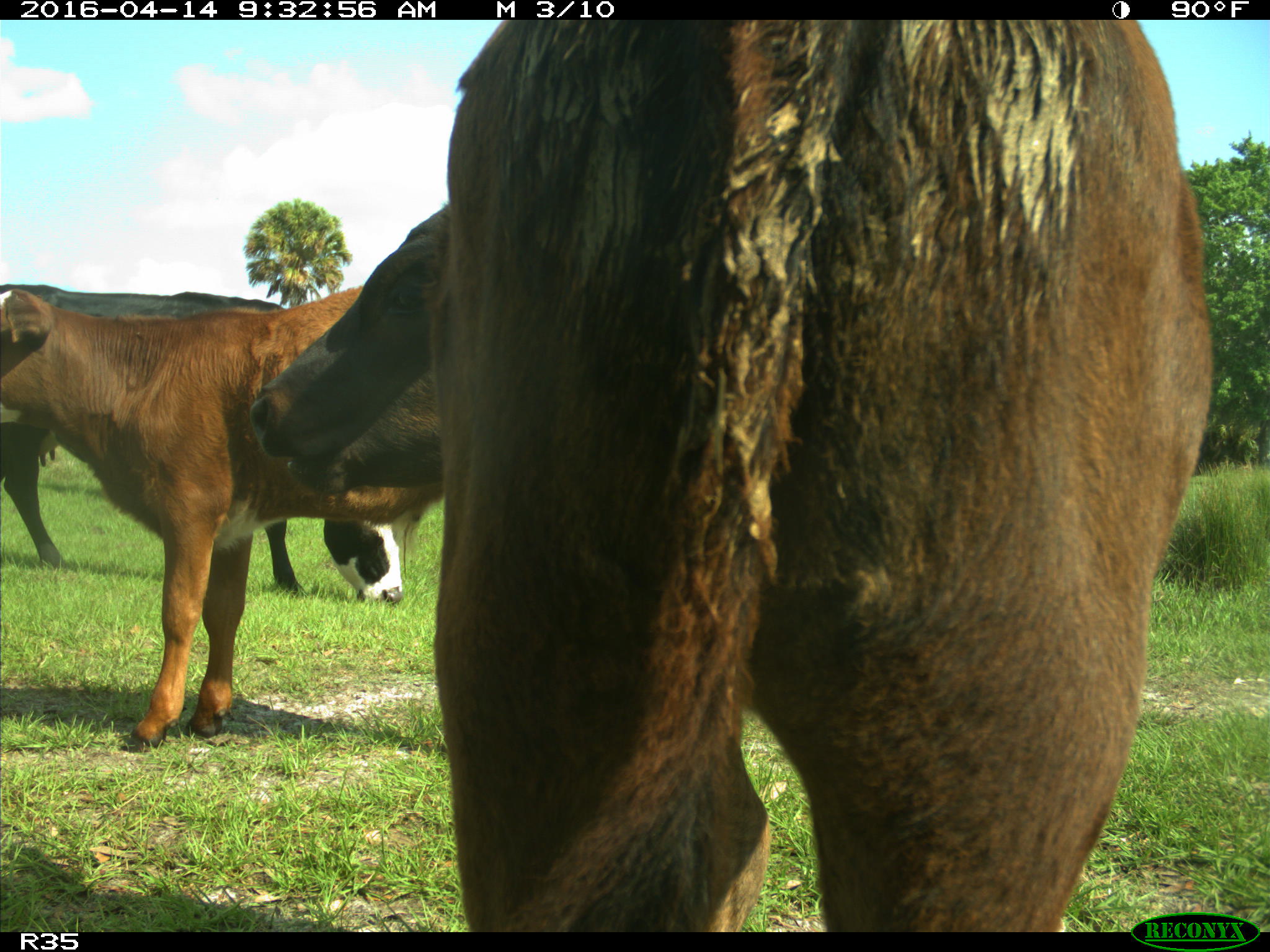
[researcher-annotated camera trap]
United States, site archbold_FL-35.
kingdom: Animalia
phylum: Chordata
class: Mammalia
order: Artiodactyla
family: Bovidae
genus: Bos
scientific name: Bos taurus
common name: domestic cow